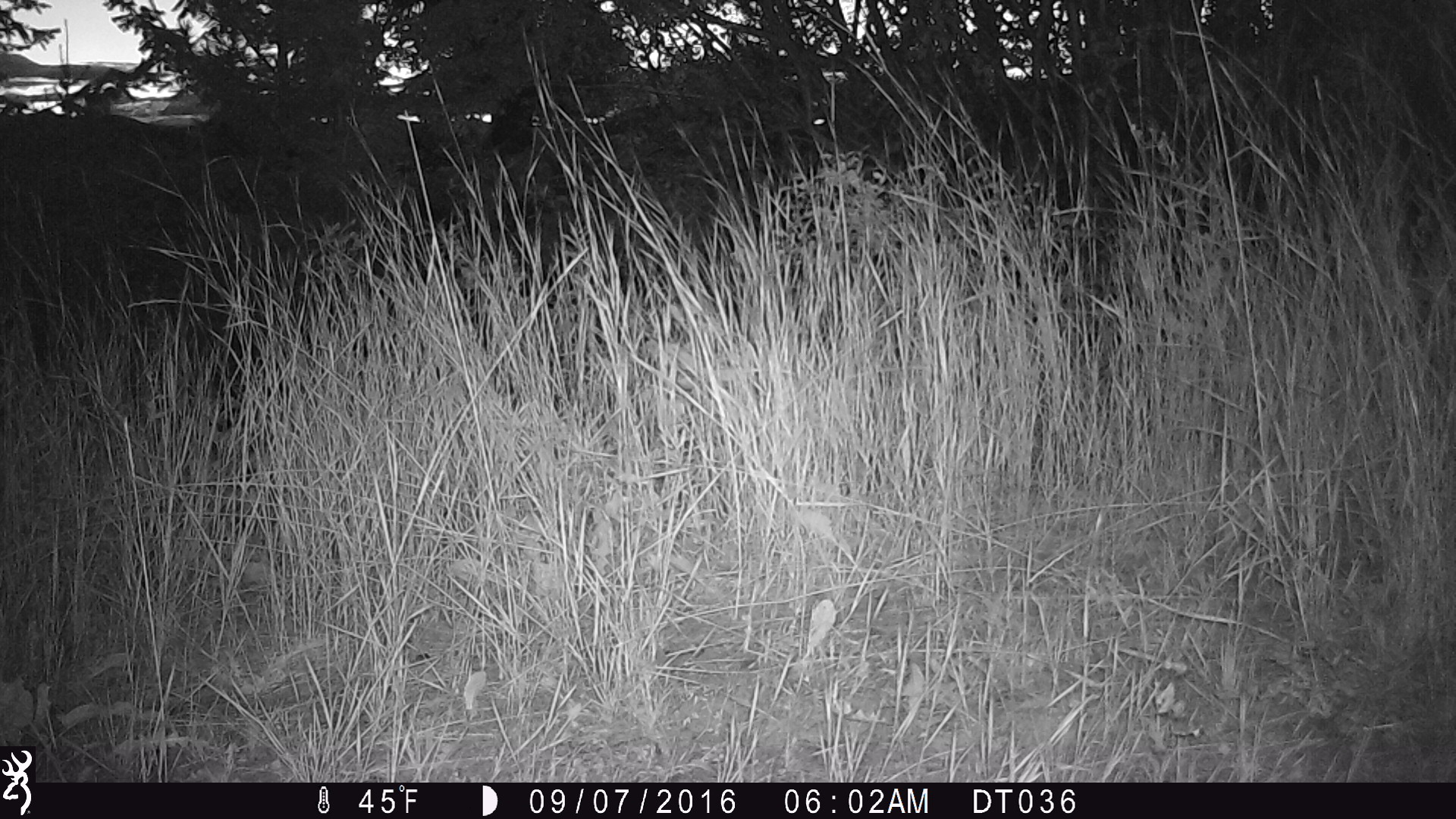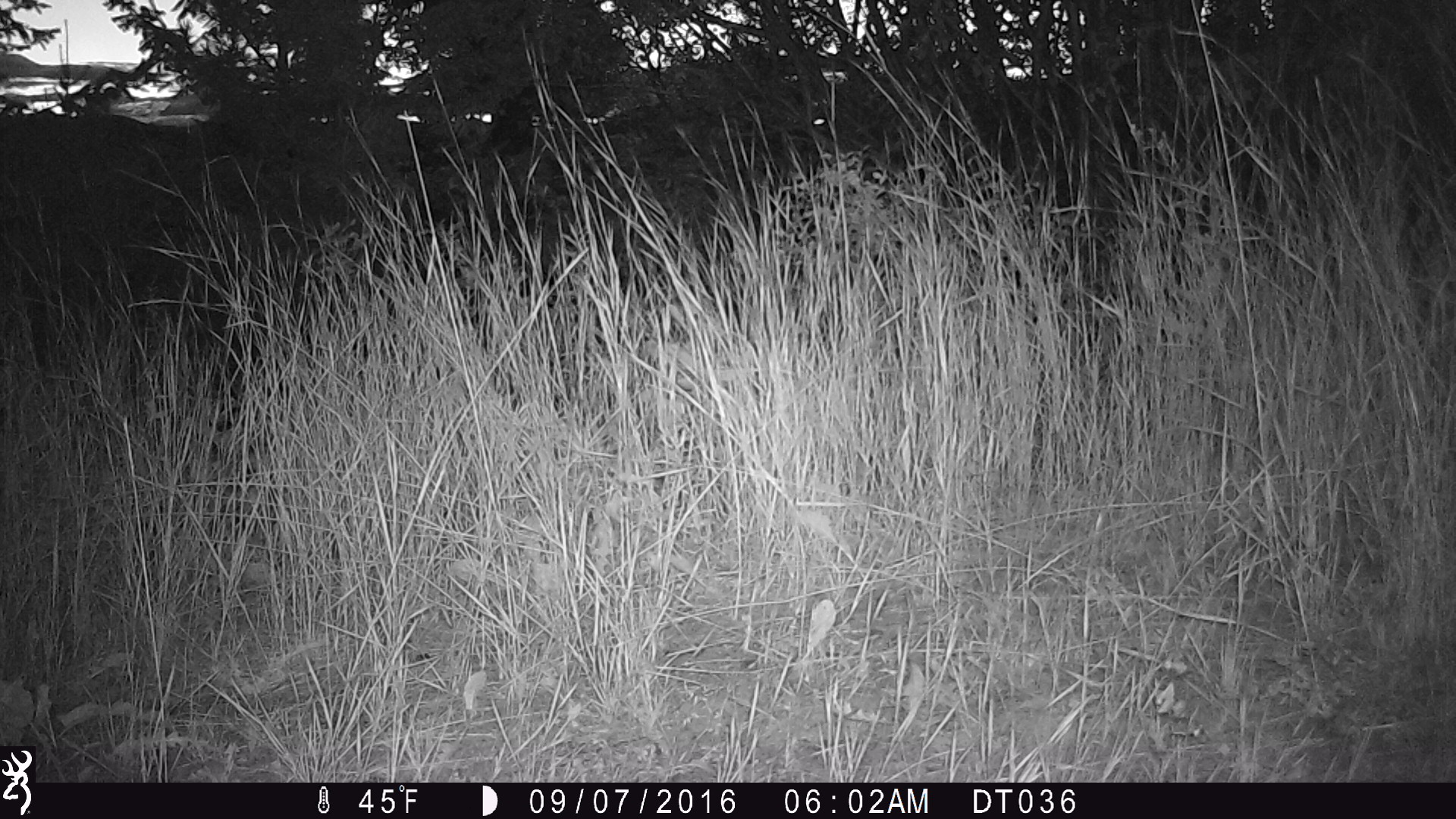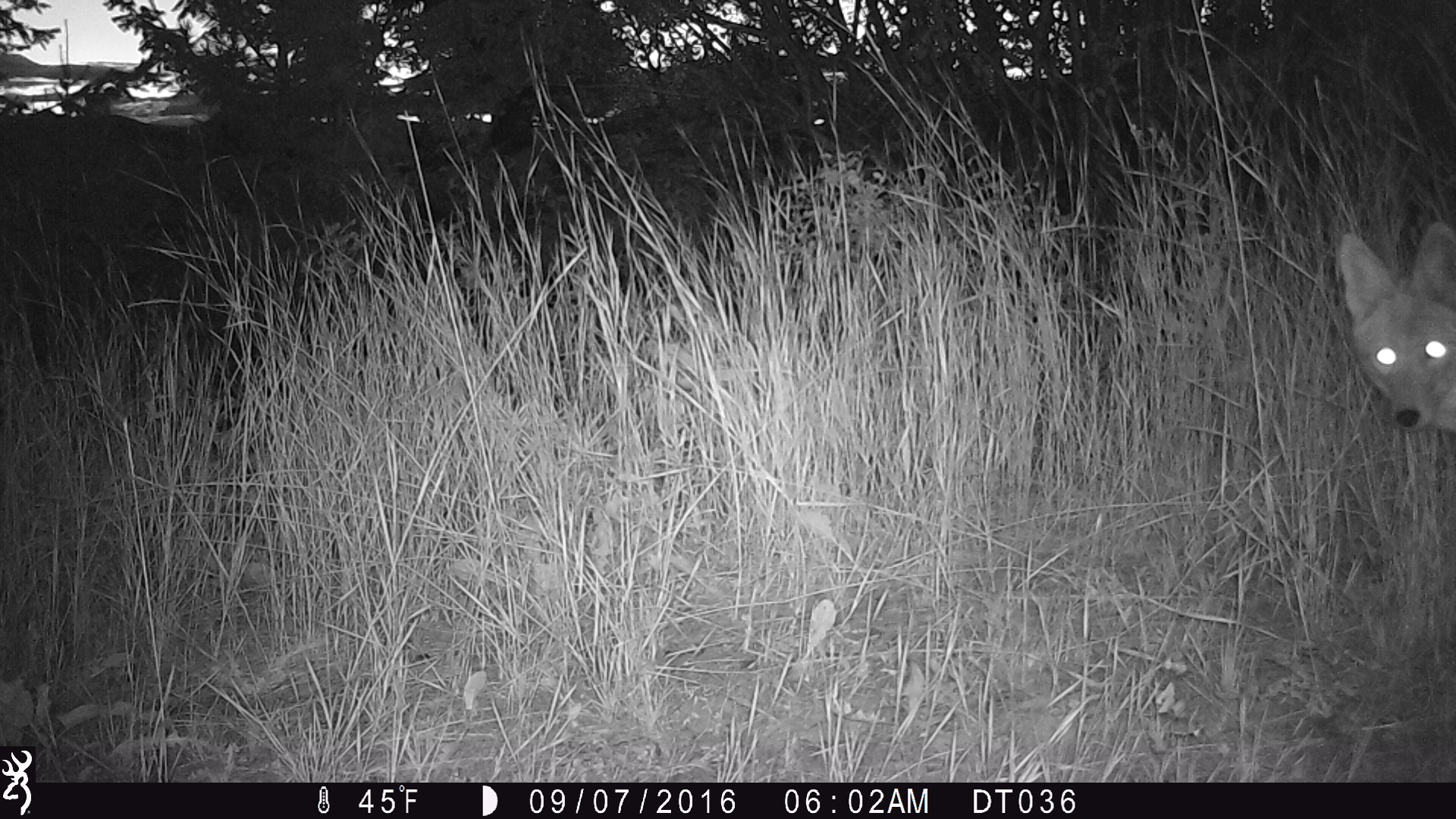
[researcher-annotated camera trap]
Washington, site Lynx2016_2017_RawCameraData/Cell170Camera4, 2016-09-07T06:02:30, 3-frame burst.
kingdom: Animalia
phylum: Chordata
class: Mammalia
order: Carnivora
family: Canidae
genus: Canis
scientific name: Canis latrans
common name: coyote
Canis latrans (coyote). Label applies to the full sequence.